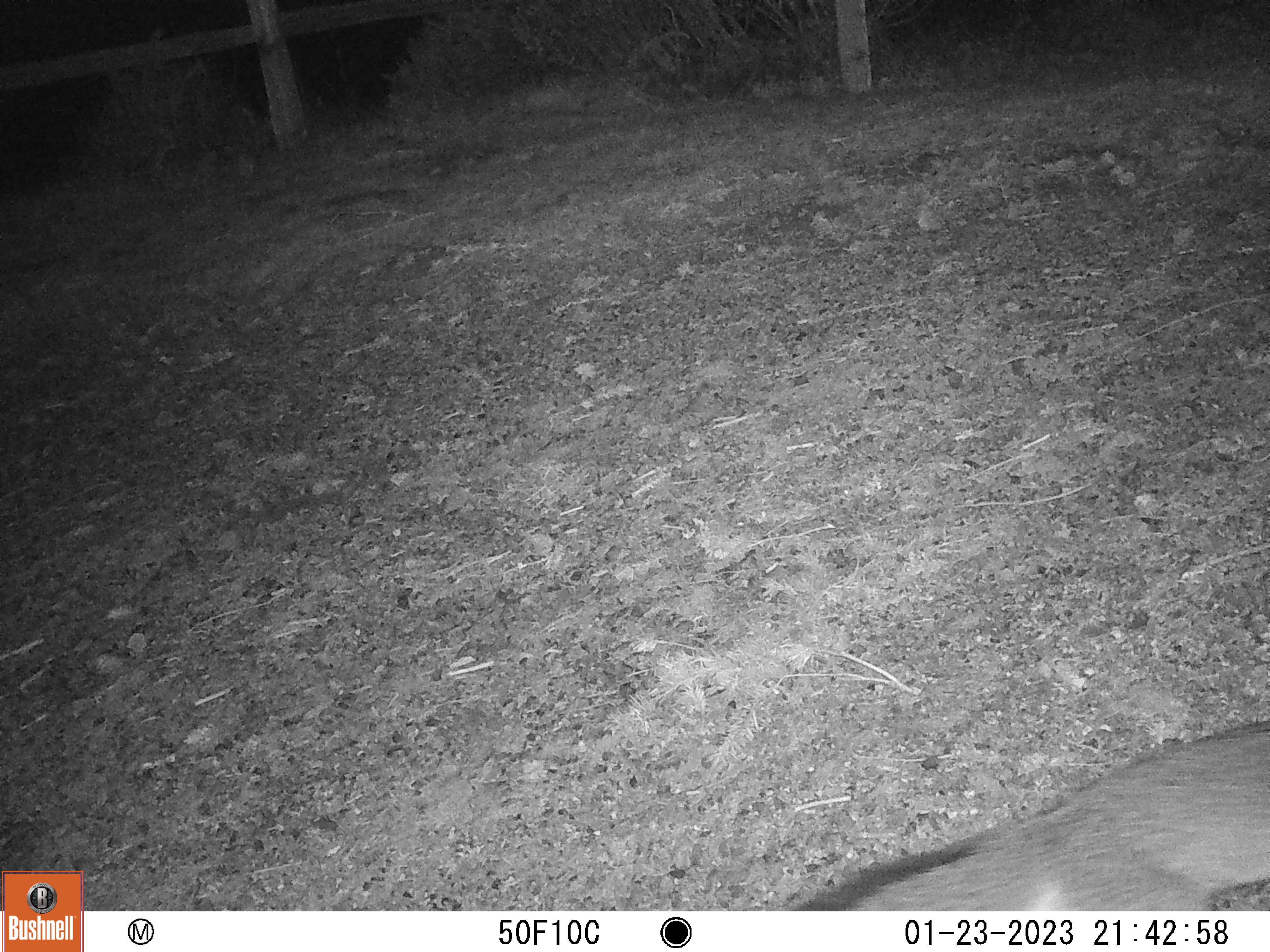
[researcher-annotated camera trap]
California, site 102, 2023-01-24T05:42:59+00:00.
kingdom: Animalia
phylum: Chordata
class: Mammalia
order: Carnivora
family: Canidae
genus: Urocyon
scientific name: Urocyon cinereoargenteus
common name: gray fox